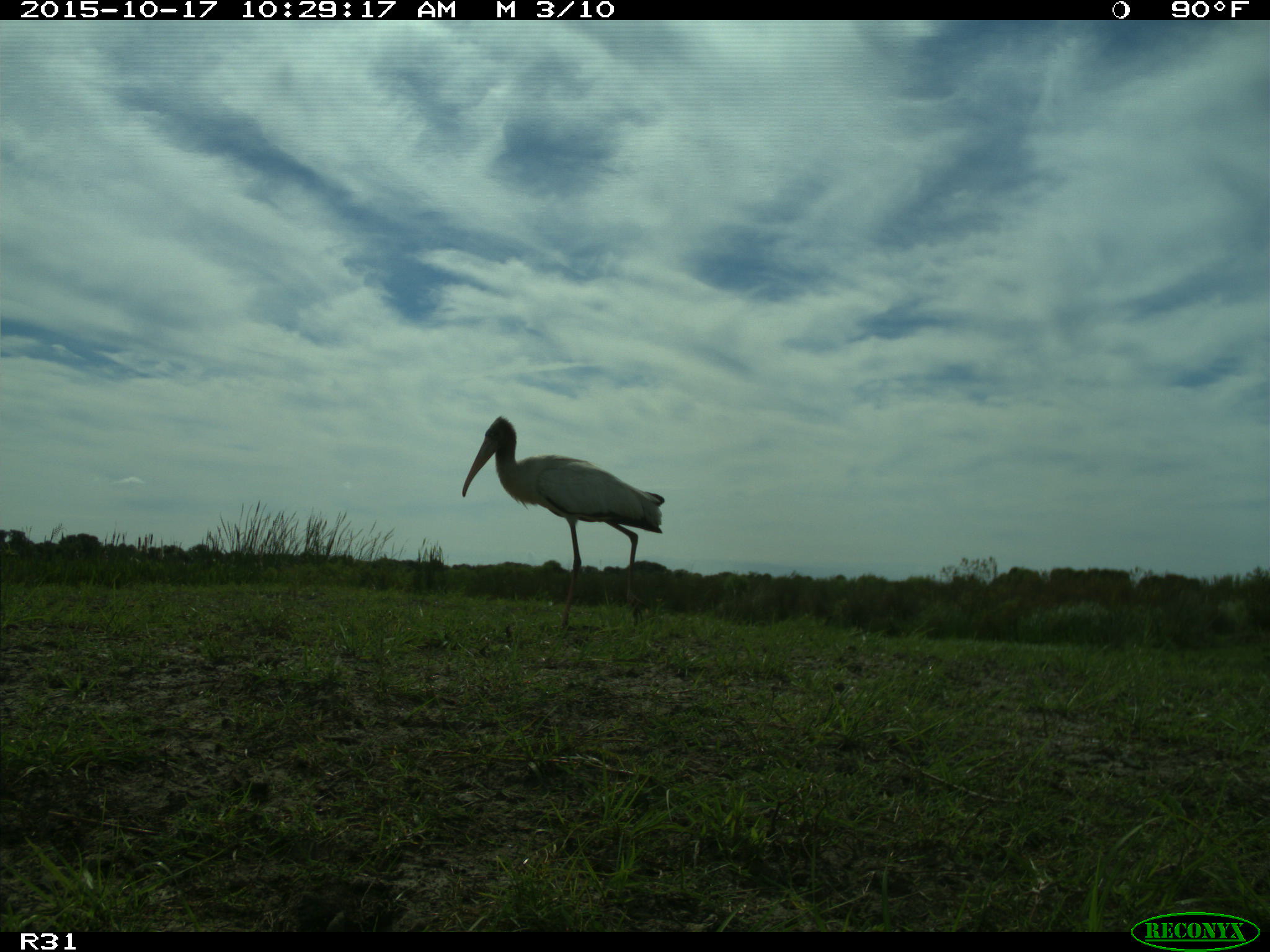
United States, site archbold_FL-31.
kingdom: Animalia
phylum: Chordata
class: Aves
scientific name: Aves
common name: birds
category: unidentified bird